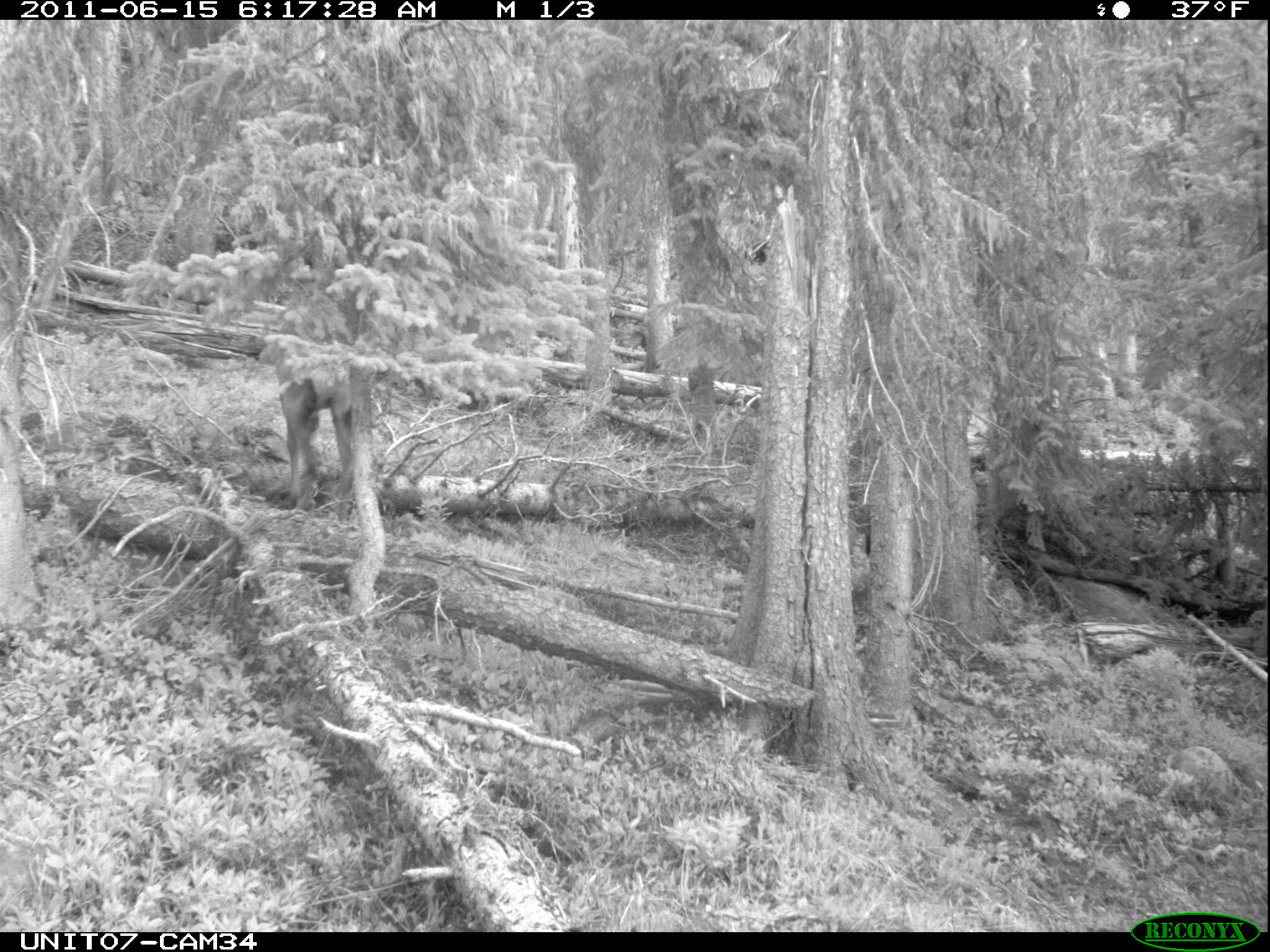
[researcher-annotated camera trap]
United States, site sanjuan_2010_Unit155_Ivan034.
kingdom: Animalia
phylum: Chordata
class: Mammalia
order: Artiodactyla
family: Cervidae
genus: Cervus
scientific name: Cervus elaphus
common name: red deer